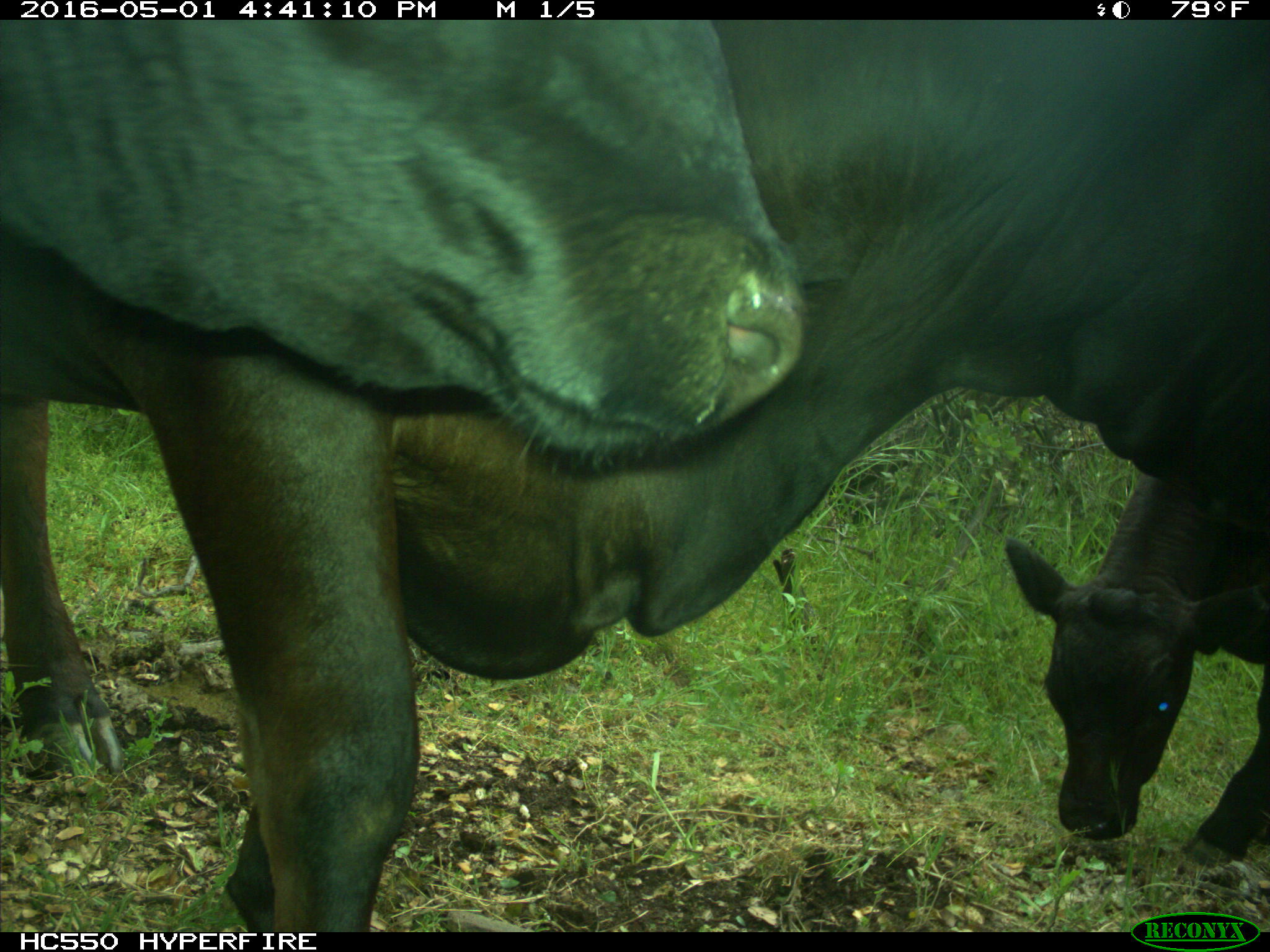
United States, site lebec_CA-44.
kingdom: Animalia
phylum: Chordata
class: Mammalia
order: Artiodactyla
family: Bovidae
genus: Bos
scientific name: Bos taurus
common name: domestic cow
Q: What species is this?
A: Bos taurus (domestic cow).